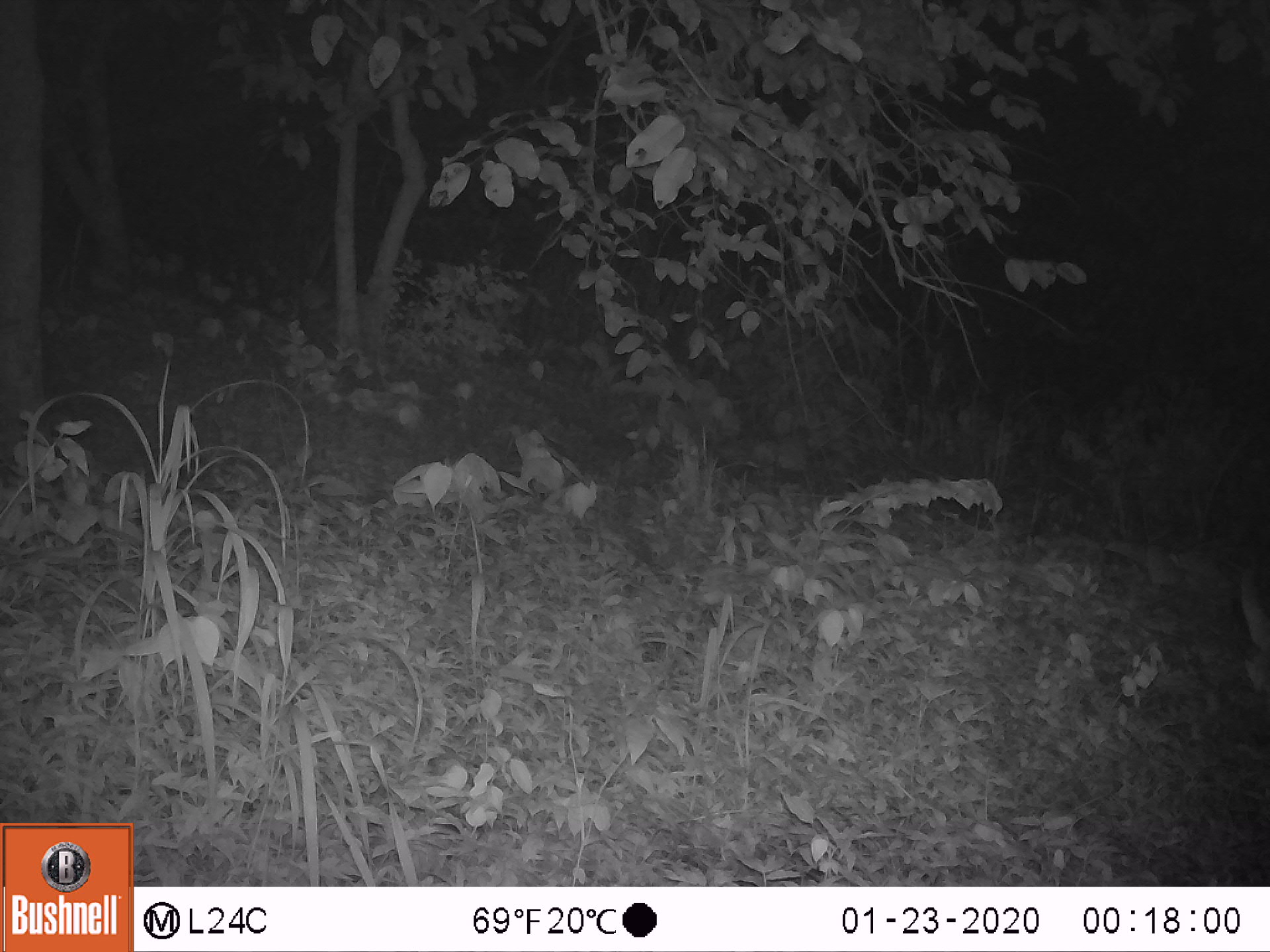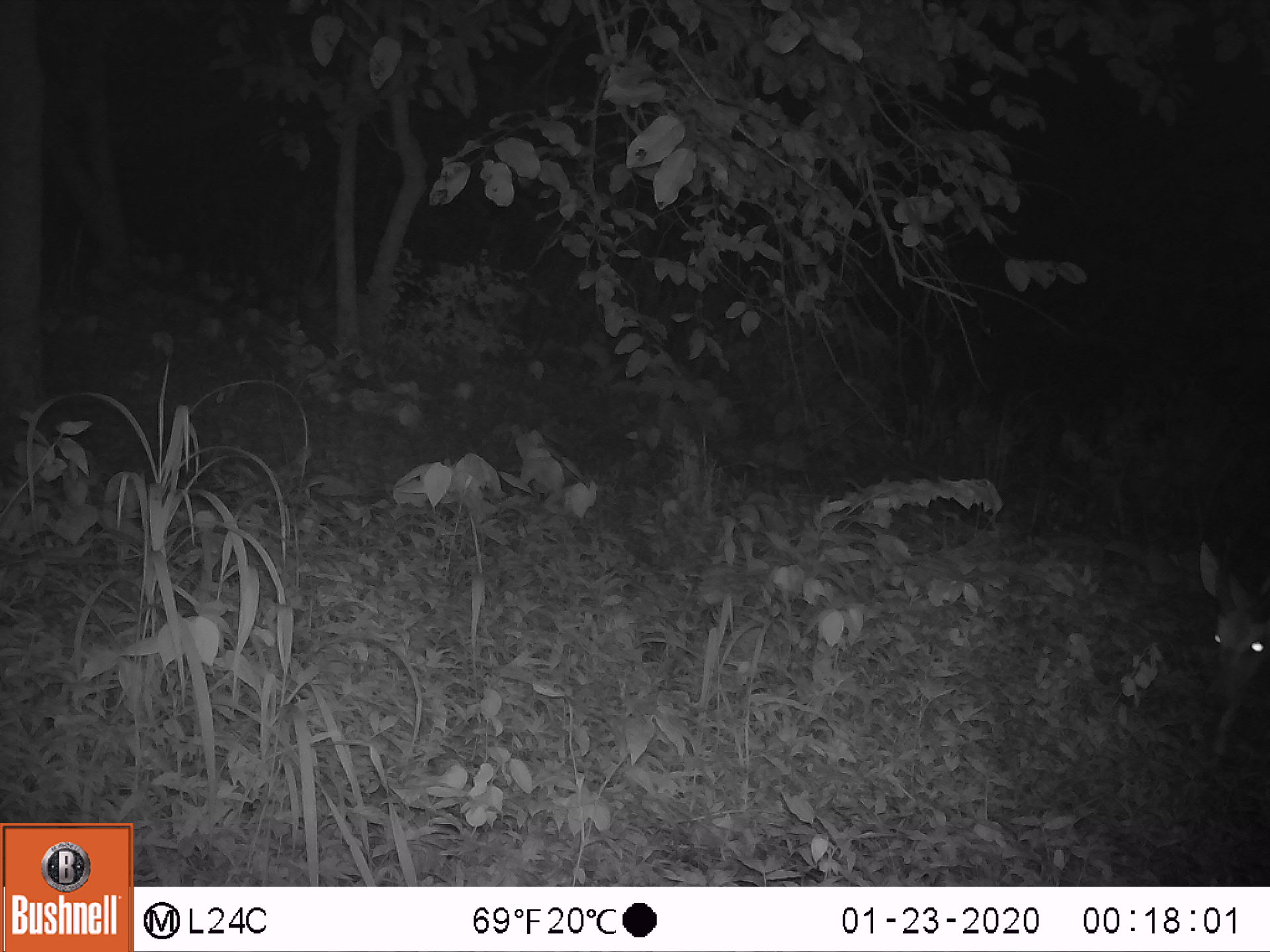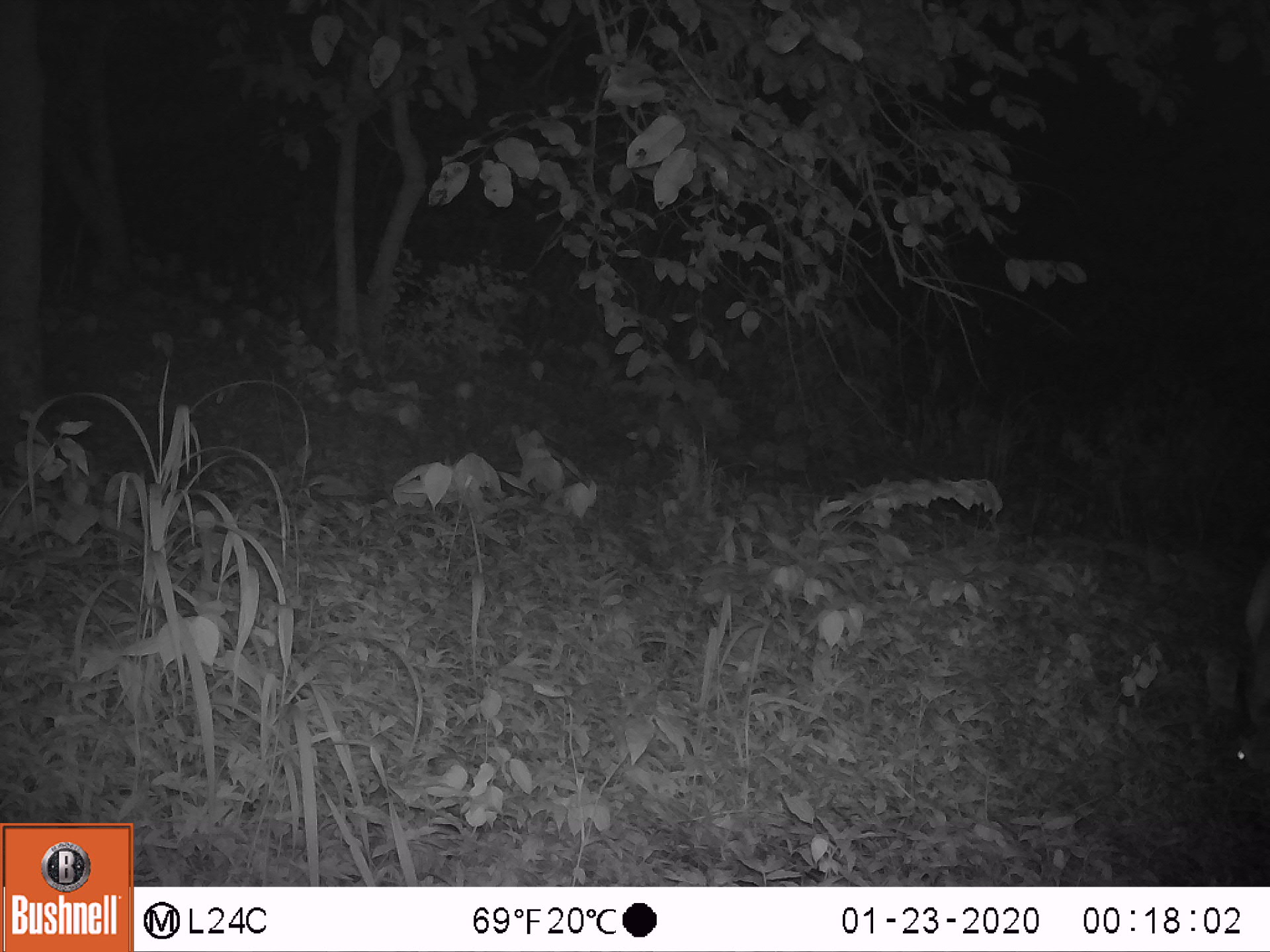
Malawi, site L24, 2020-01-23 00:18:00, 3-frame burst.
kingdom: Animalia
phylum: Chordata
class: Mammalia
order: Artiodactyla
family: Bovidae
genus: Tragelaphus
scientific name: Tragelaphus sylvaticus sylvaticus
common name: cape bushbuck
Cape bushbuck (Tragelaphus sylvaticus sylvaticus), count 1.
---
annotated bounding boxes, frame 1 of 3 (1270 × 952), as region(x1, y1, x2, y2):
cape bushbuck: region(1223, 504, 1265, 719)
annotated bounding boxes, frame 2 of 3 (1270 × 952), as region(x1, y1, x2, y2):
cape bushbuck: region(1188, 527, 1269, 719)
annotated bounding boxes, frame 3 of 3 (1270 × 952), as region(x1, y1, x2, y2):
cape bushbuck: region(1225, 561, 1269, 790)